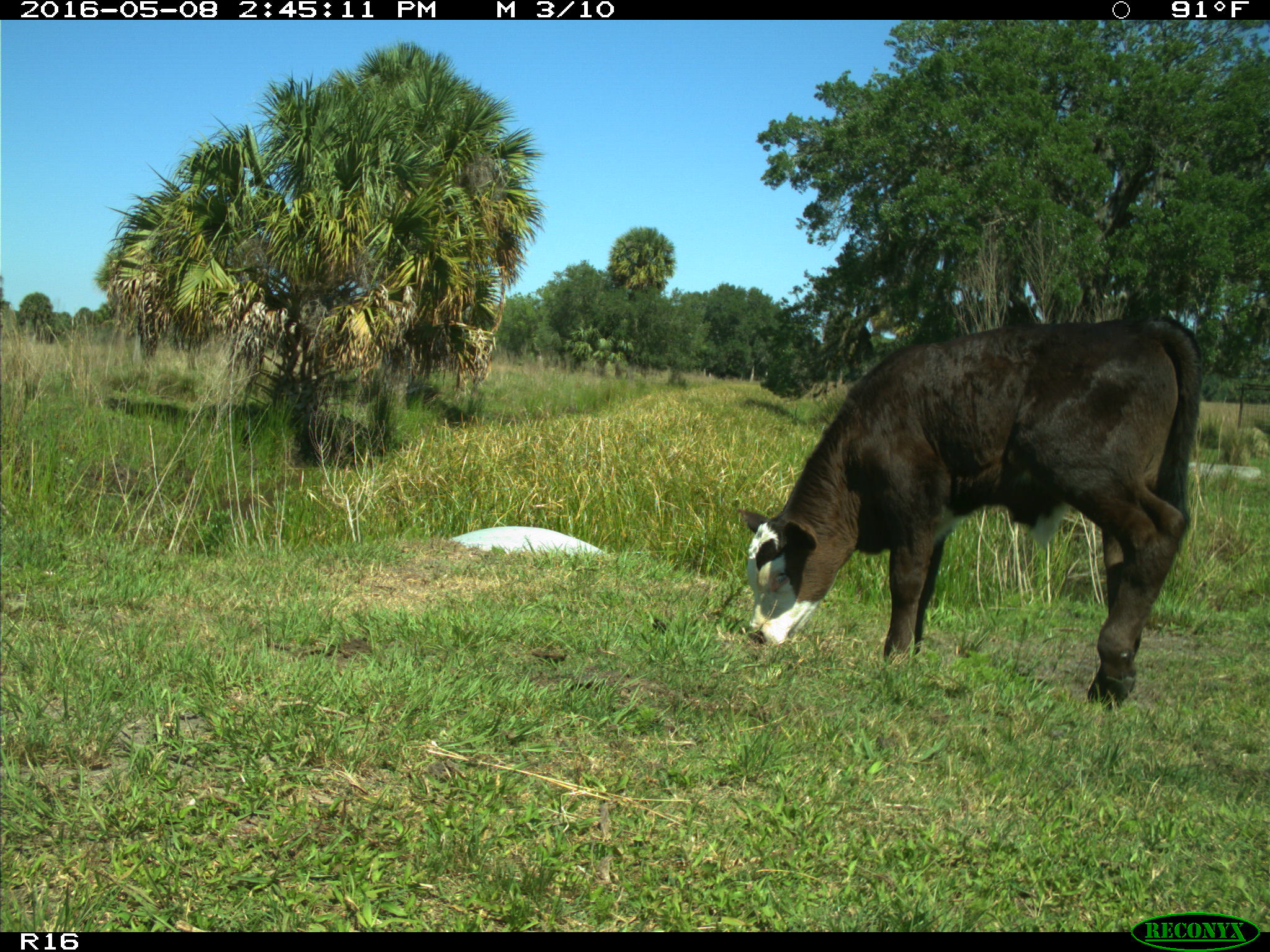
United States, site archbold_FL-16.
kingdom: Animalia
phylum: Chordata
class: Mammalia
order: Artiodactyla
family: Bovidae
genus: Bos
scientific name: Bos taurus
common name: domestic cow